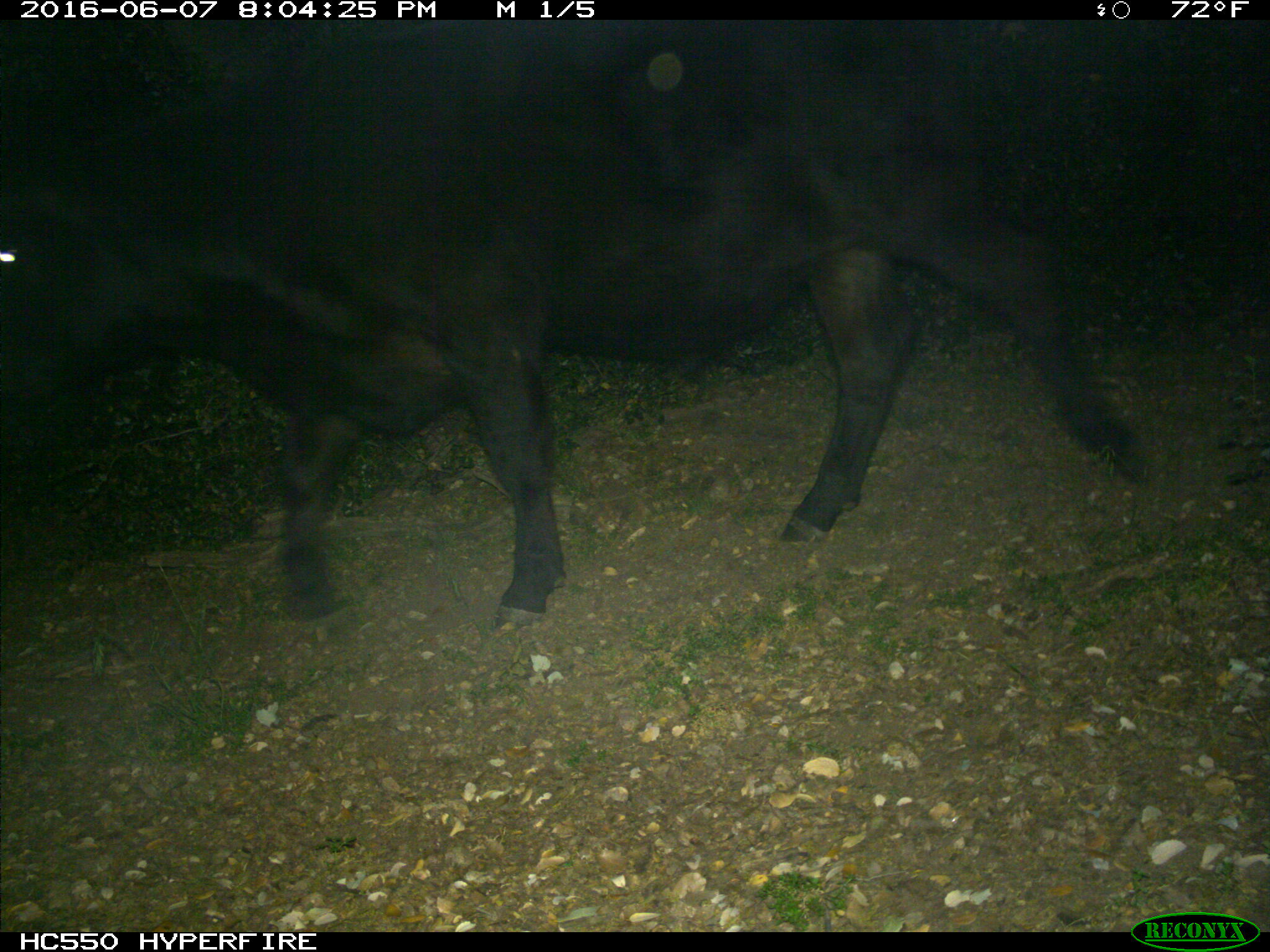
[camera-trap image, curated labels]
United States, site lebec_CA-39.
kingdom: Animalia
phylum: Chordata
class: Mammalia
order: Artiodactyla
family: Bovidae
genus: Bos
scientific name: Bos taurus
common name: domestic cow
Bos taurus (domestic cow).